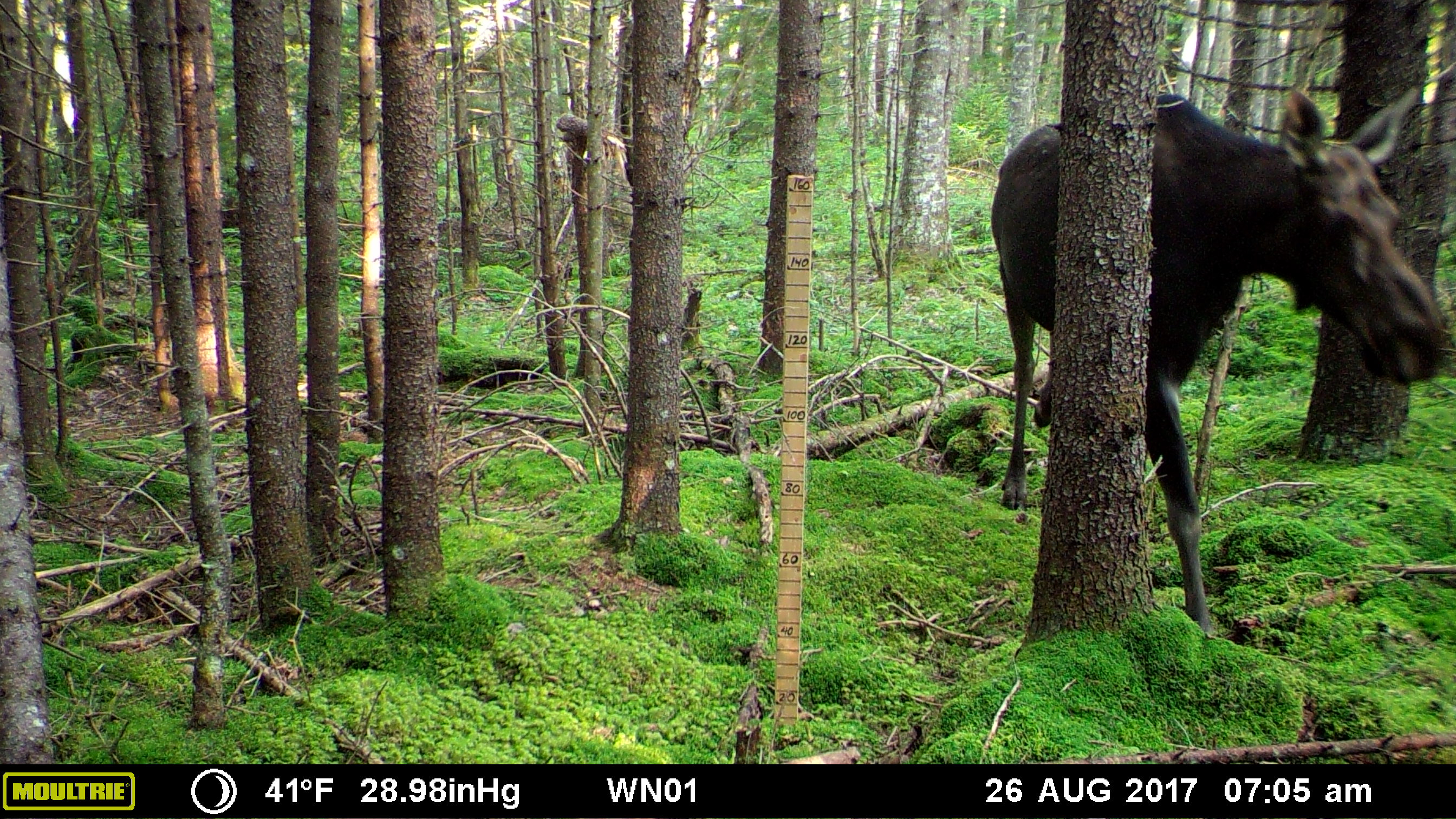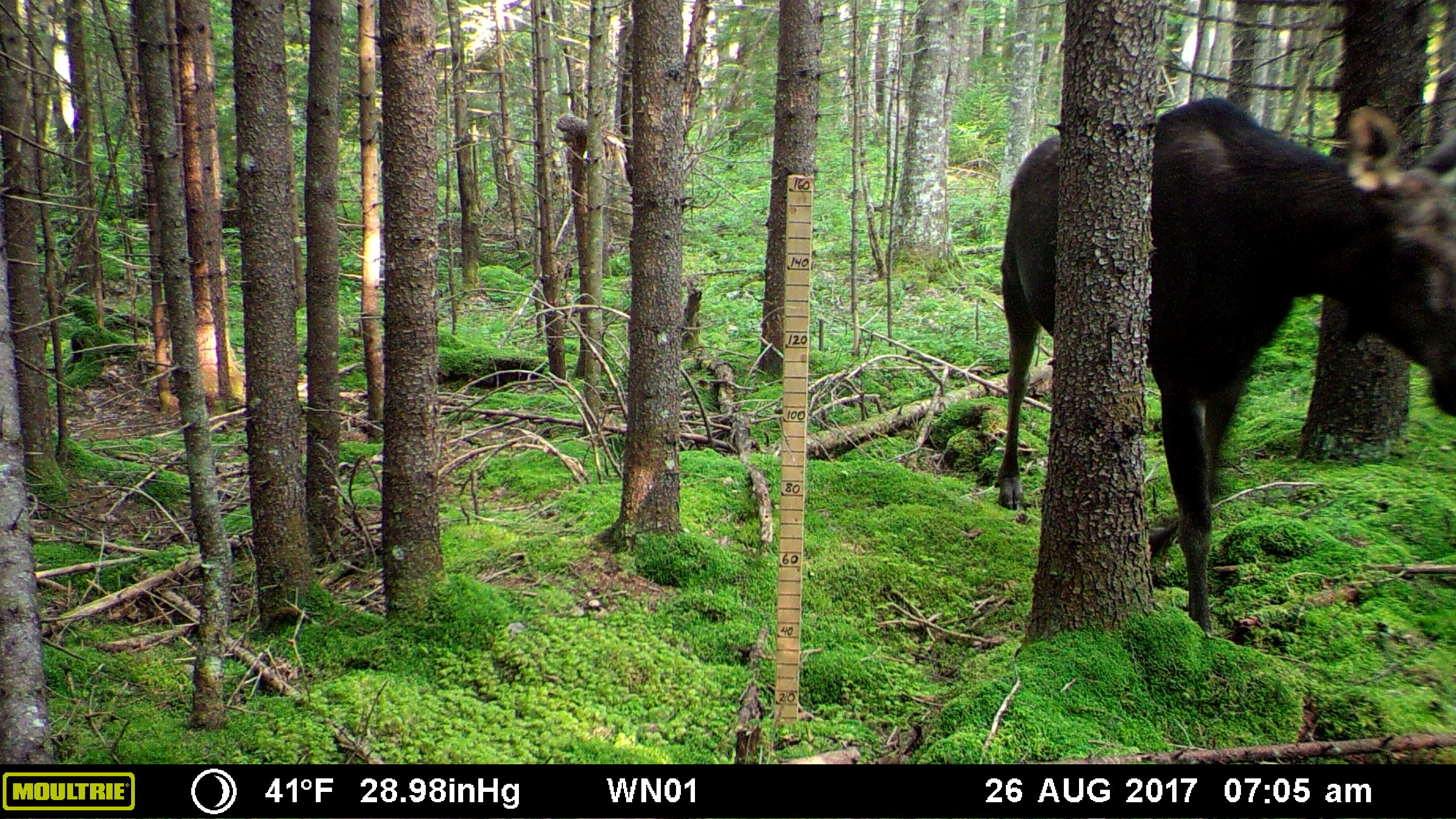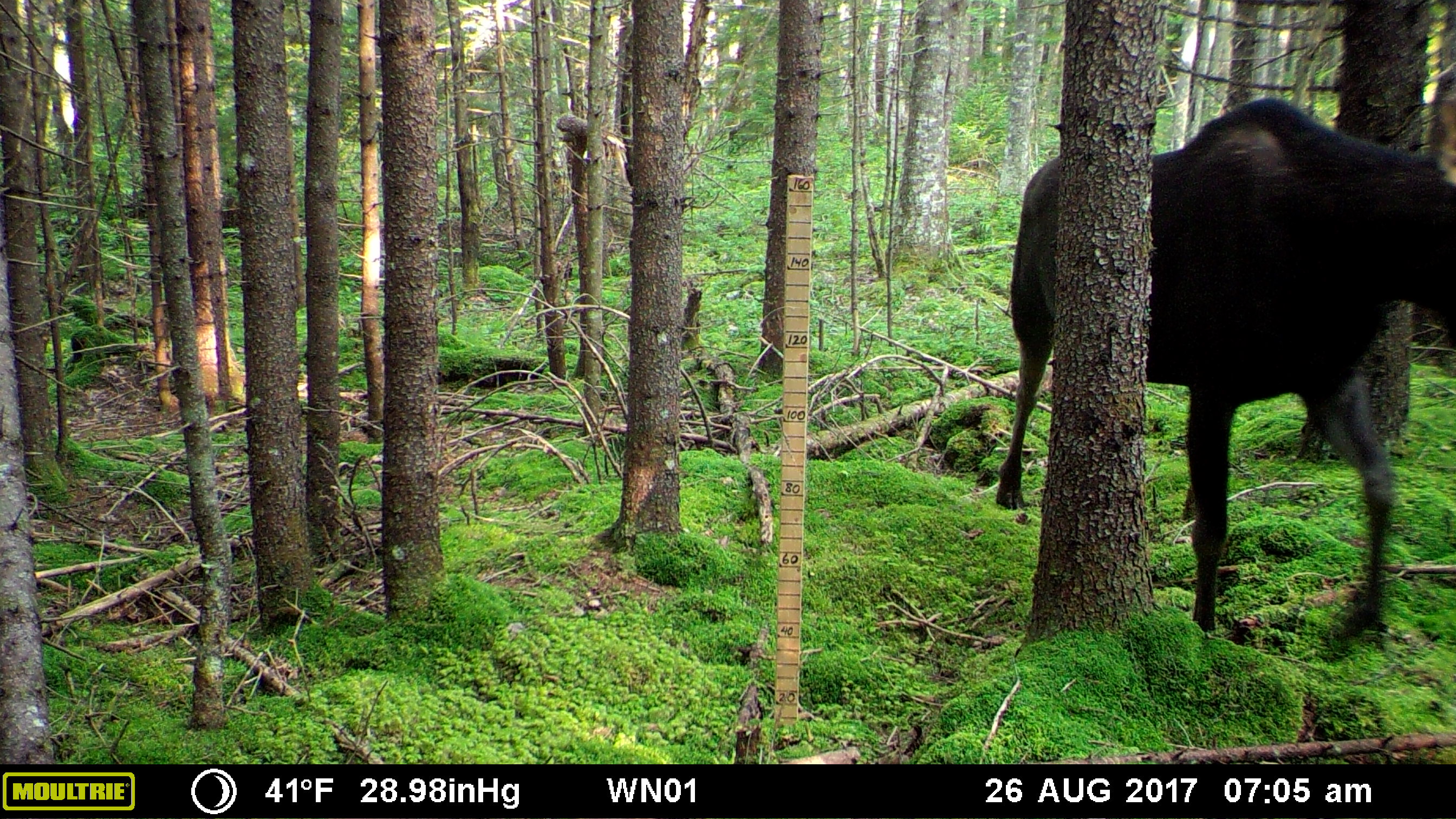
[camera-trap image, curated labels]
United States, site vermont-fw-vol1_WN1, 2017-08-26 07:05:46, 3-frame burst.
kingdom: Animalia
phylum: Chordata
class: Mammalia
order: Artiodactyla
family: Cervidae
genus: Alces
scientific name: Alces alces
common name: moose